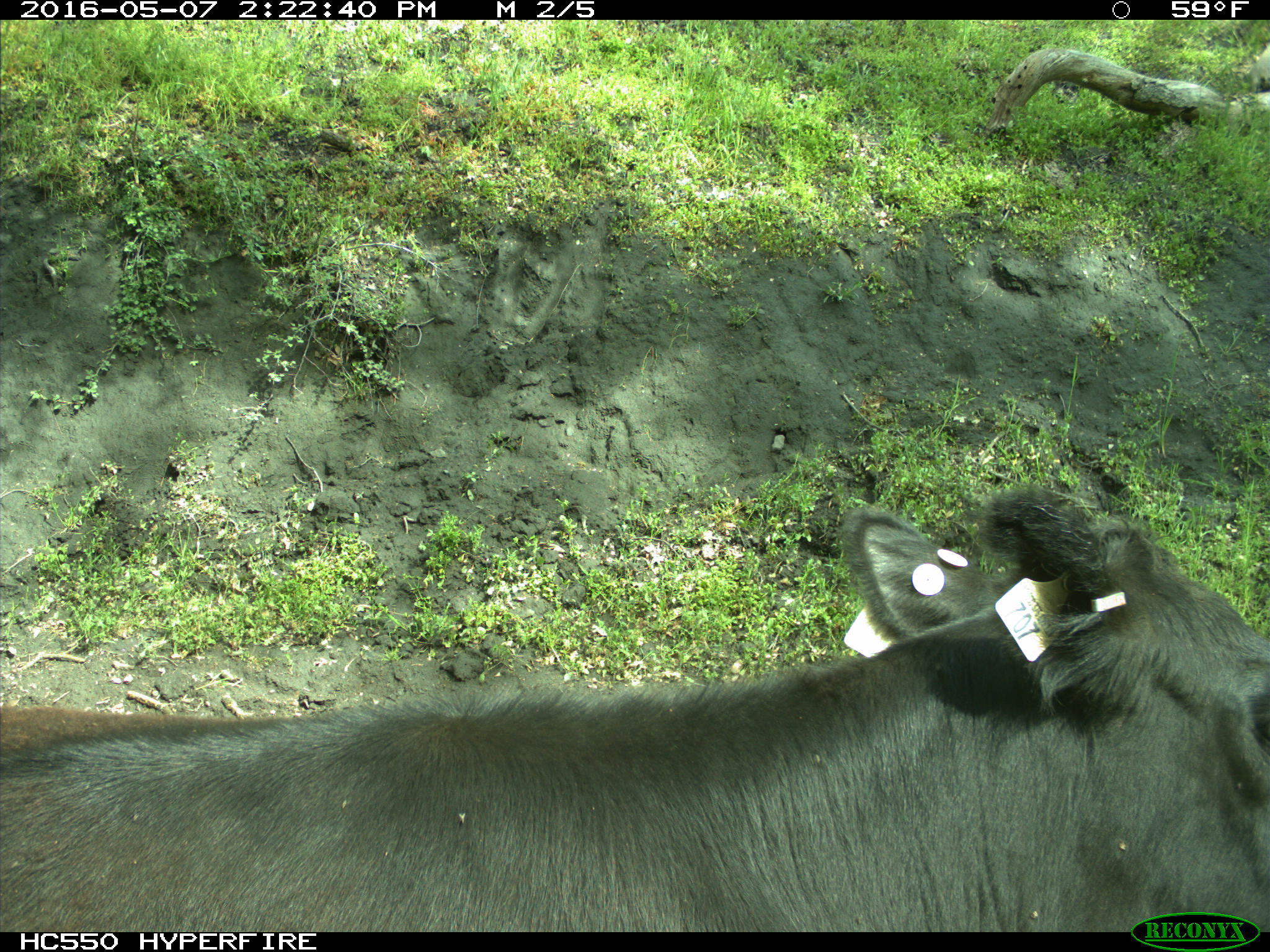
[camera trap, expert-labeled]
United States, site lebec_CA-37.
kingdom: Animalia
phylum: Chordata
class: Mammalia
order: Artiodactyla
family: Bovidae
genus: Bos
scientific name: Bos taurus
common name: domestic cow